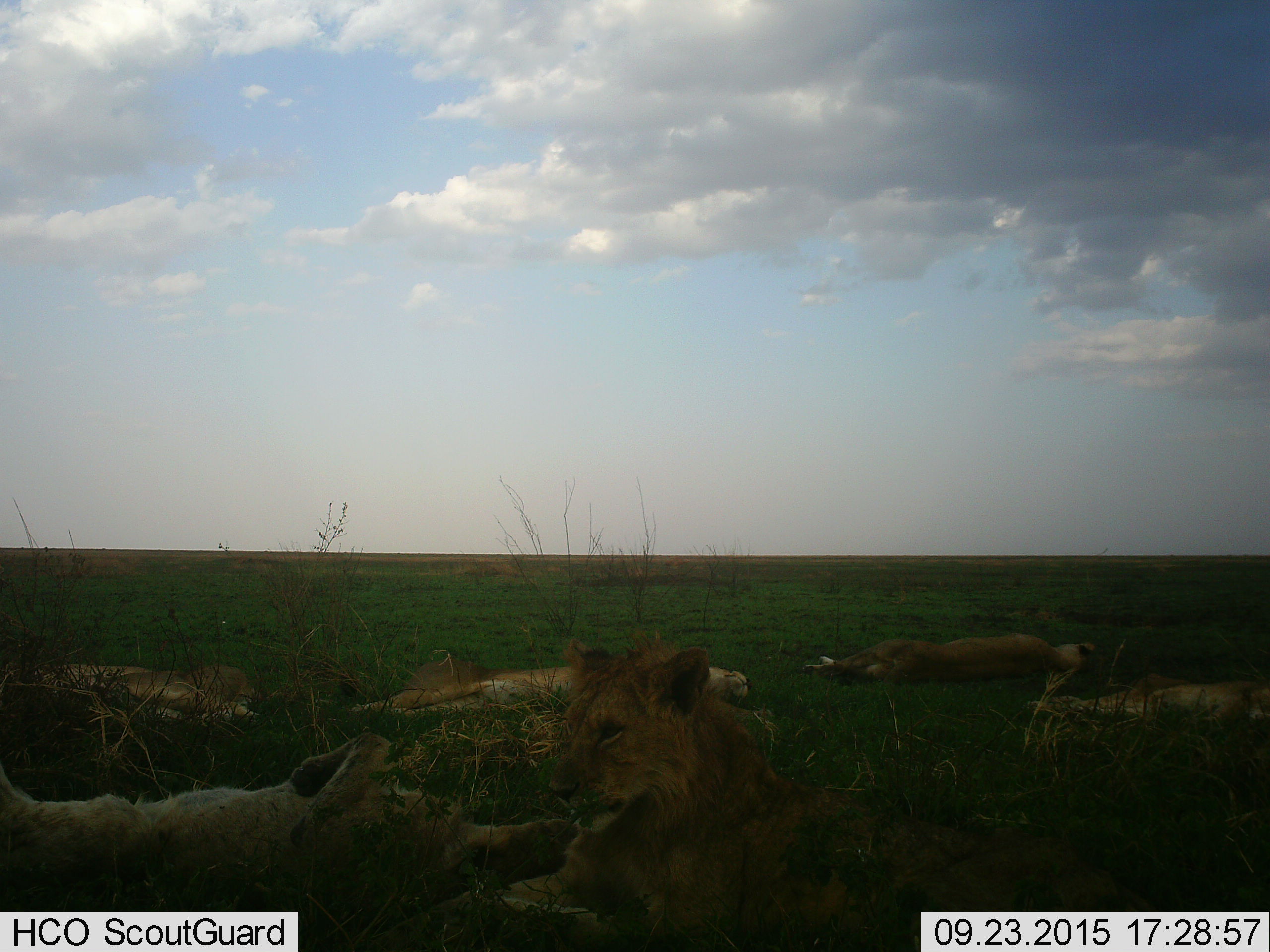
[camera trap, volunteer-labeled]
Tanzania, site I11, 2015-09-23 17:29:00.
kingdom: Animalia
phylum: Chordata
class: Mammalia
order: Carnivora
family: Felidae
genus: Panthera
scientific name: Panthera leo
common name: lion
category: lionfemale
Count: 6.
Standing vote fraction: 0%.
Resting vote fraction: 100%.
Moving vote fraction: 0%.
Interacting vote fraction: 0%.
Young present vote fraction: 0%.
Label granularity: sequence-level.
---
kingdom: Animalia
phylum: Chordata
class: Mammalia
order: Carnivora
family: Felidae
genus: Panthera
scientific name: Panthera leo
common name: lion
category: lionmale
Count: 1.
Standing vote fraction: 0%.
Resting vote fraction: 100%.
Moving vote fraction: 0%.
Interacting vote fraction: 0%.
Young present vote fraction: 0%.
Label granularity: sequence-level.